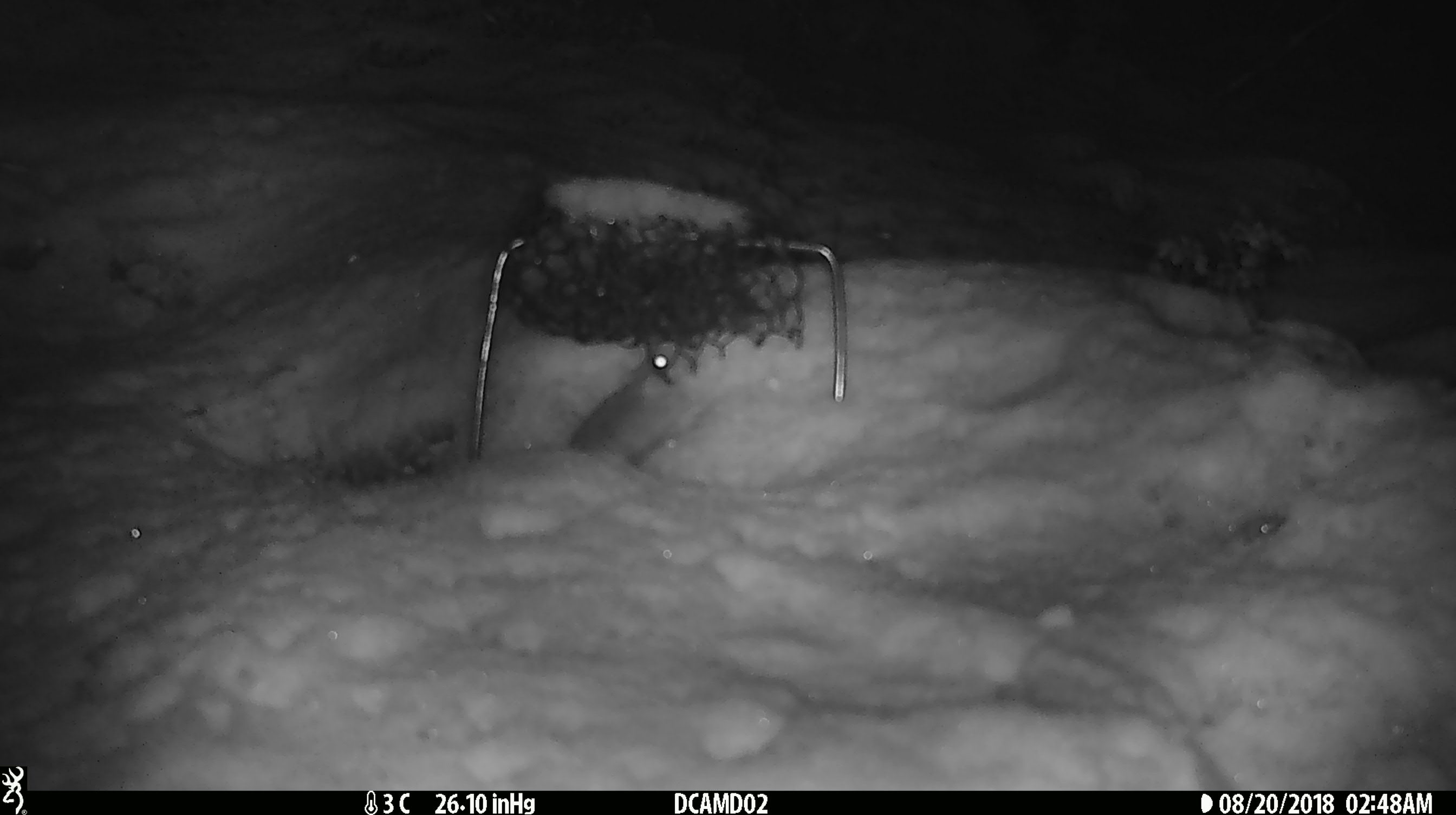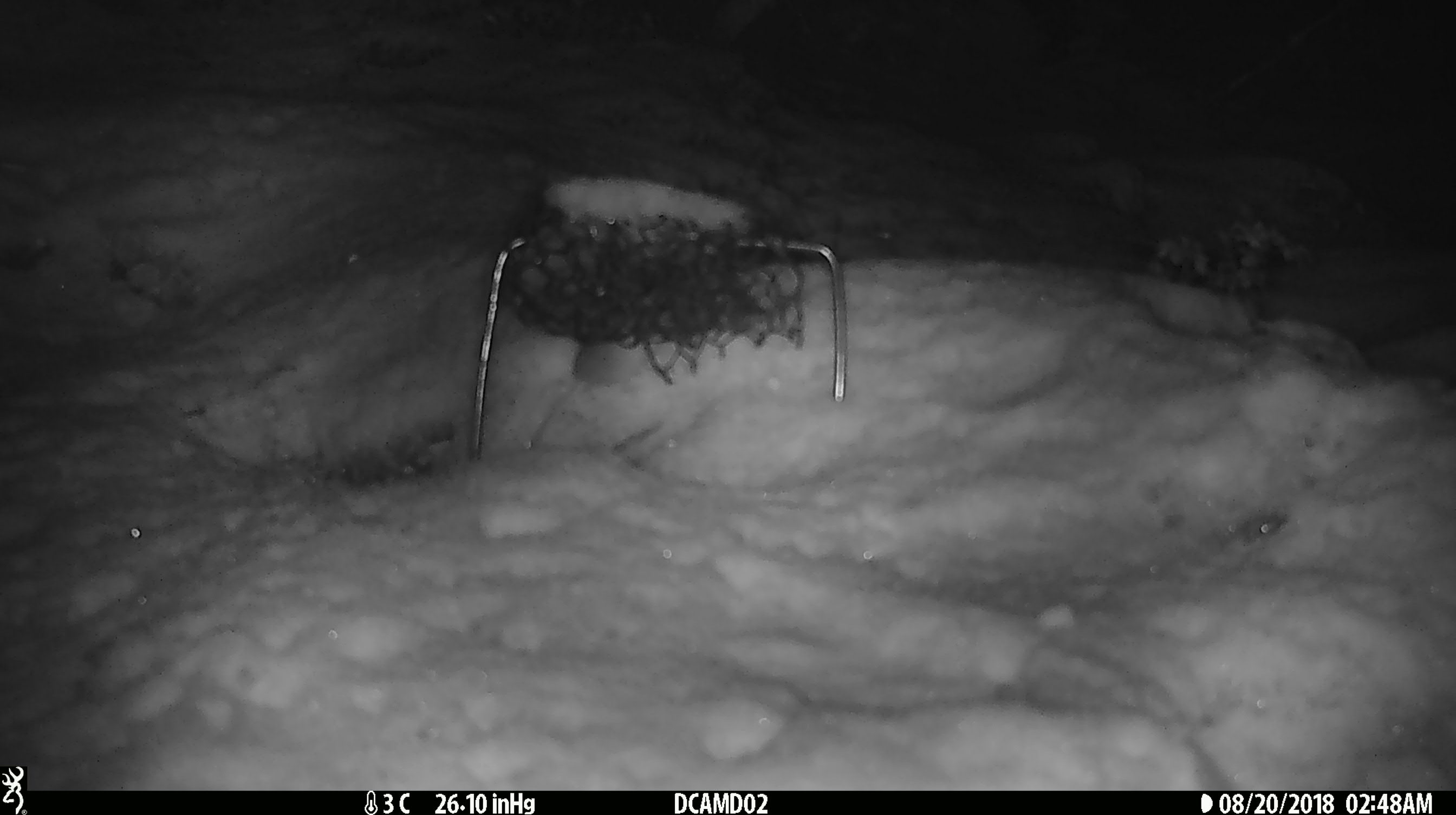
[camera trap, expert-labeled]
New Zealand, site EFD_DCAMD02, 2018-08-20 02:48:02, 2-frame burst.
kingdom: Animalia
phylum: Chordata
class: Mammalia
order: Rodentia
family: Muridae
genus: Mus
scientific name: Mus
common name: mouse